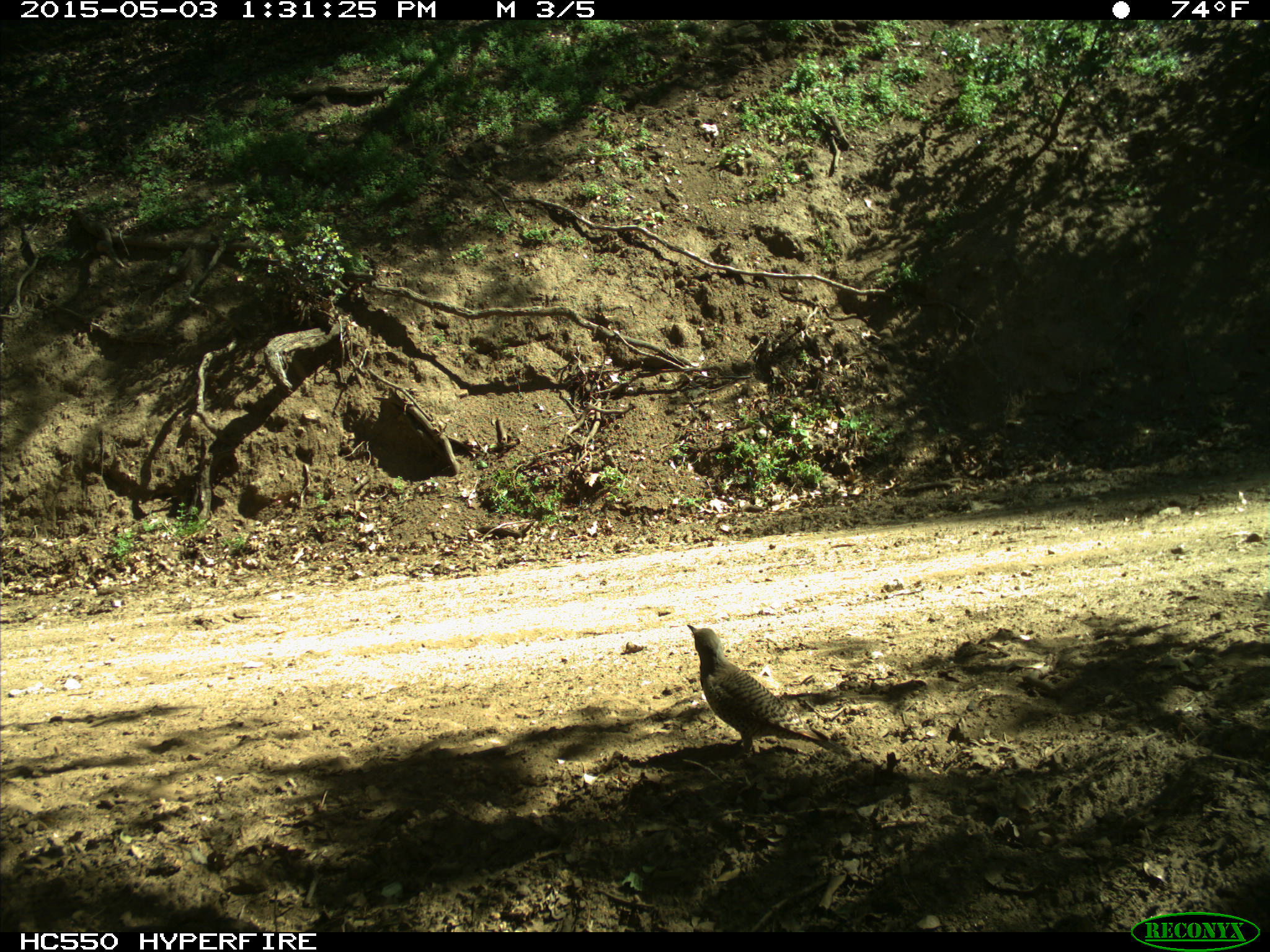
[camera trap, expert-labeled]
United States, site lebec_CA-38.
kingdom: Animalia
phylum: Chordata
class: Aves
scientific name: Aves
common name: birds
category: unidentified bird